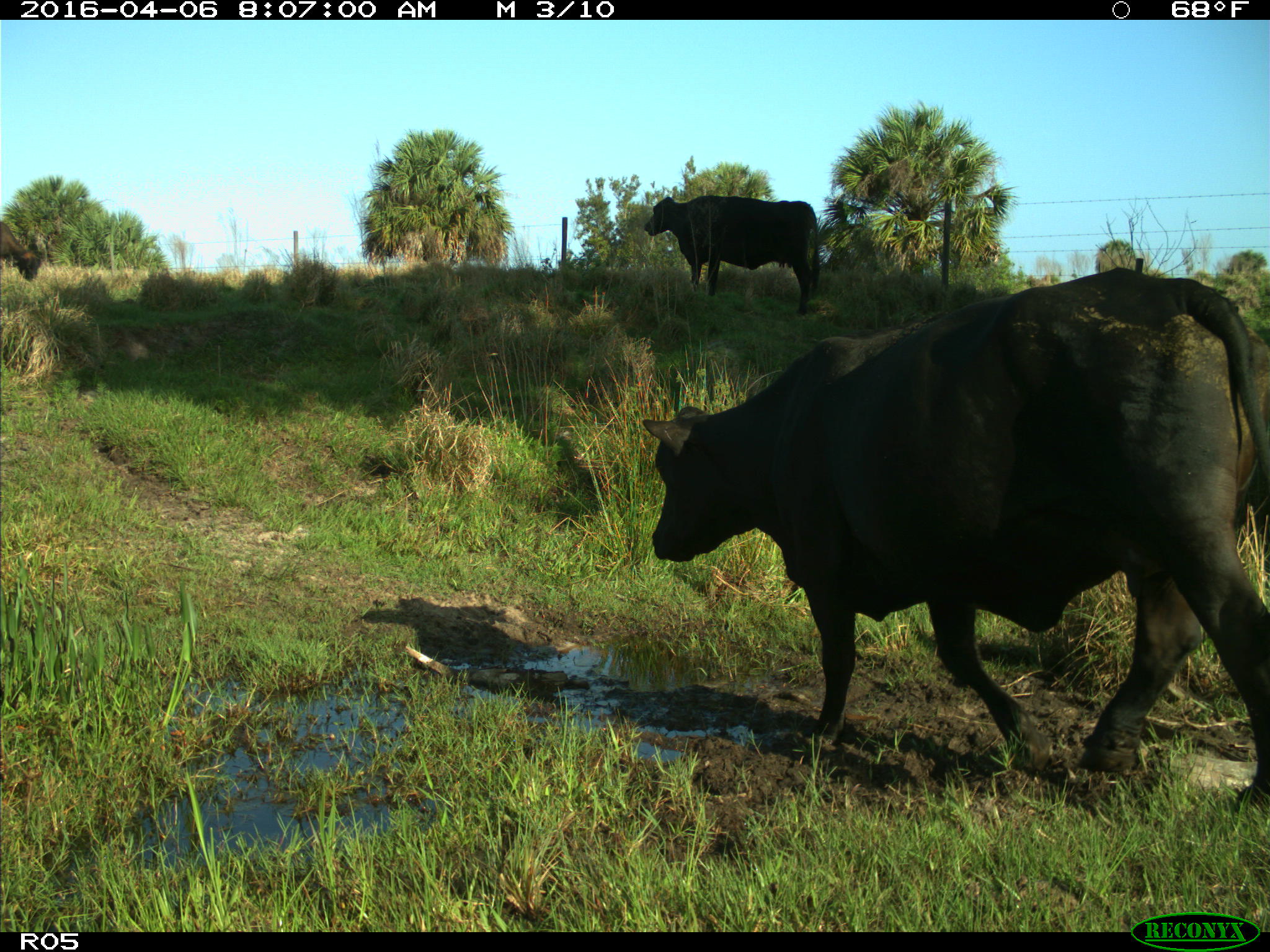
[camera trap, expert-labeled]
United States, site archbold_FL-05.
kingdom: Animalia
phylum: Chordata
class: Mammalia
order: Artiodactyla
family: Bovidae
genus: Bos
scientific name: Bos taurus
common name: domestic cow